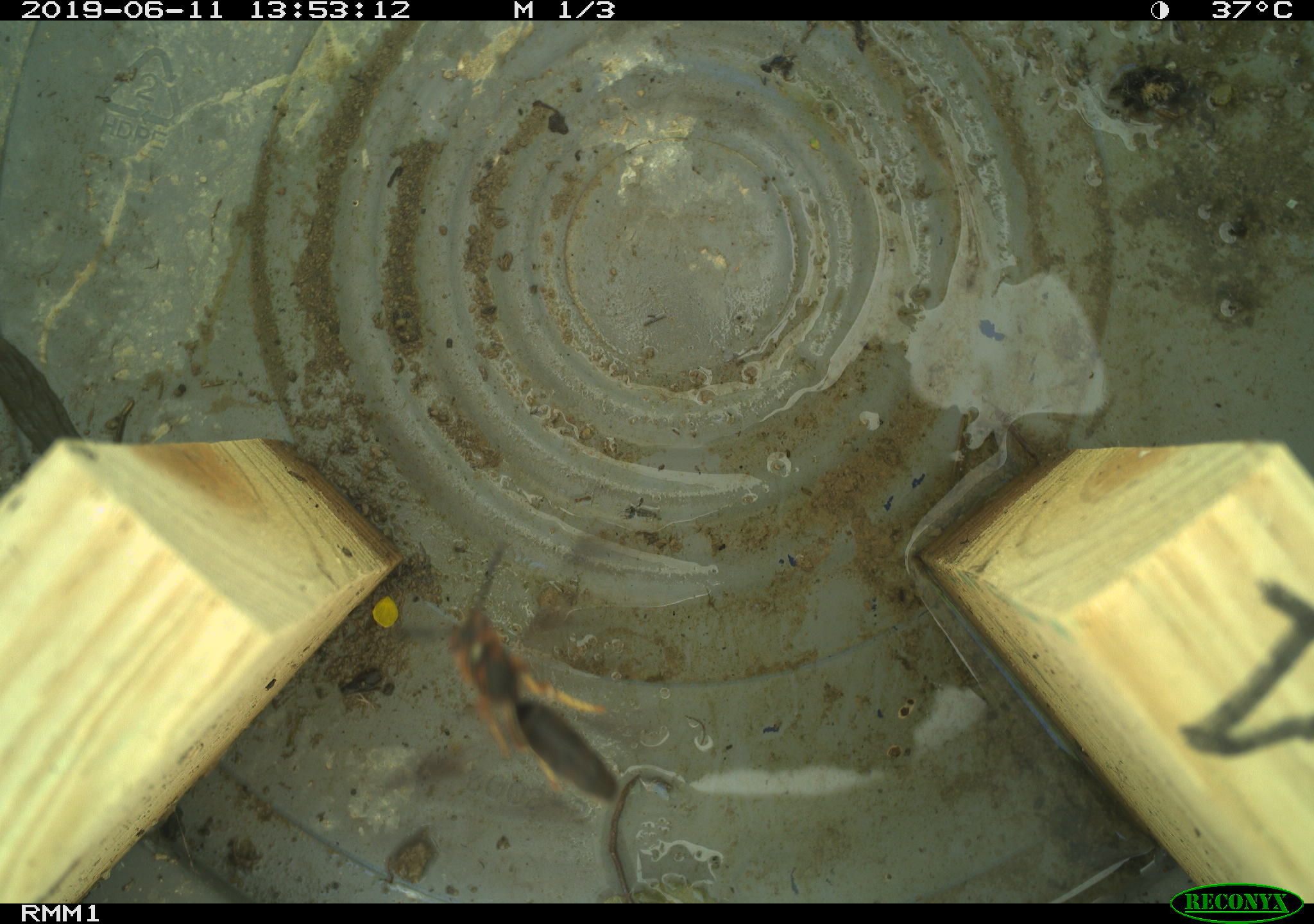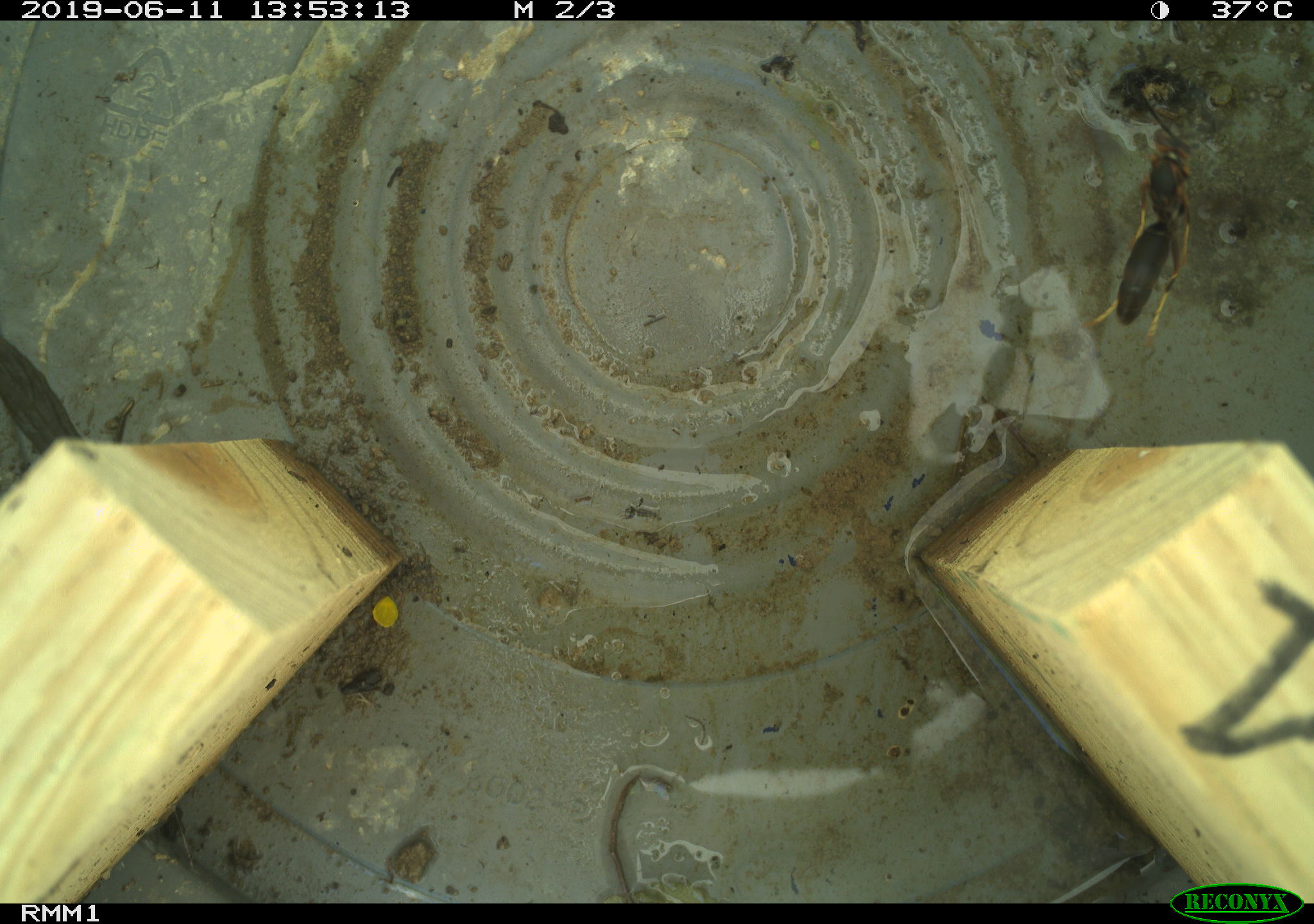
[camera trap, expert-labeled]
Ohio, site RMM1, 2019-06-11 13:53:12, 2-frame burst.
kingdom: Animalia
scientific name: Animalia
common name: animal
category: invertebrate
Invertebrate (animal) (Animalia).